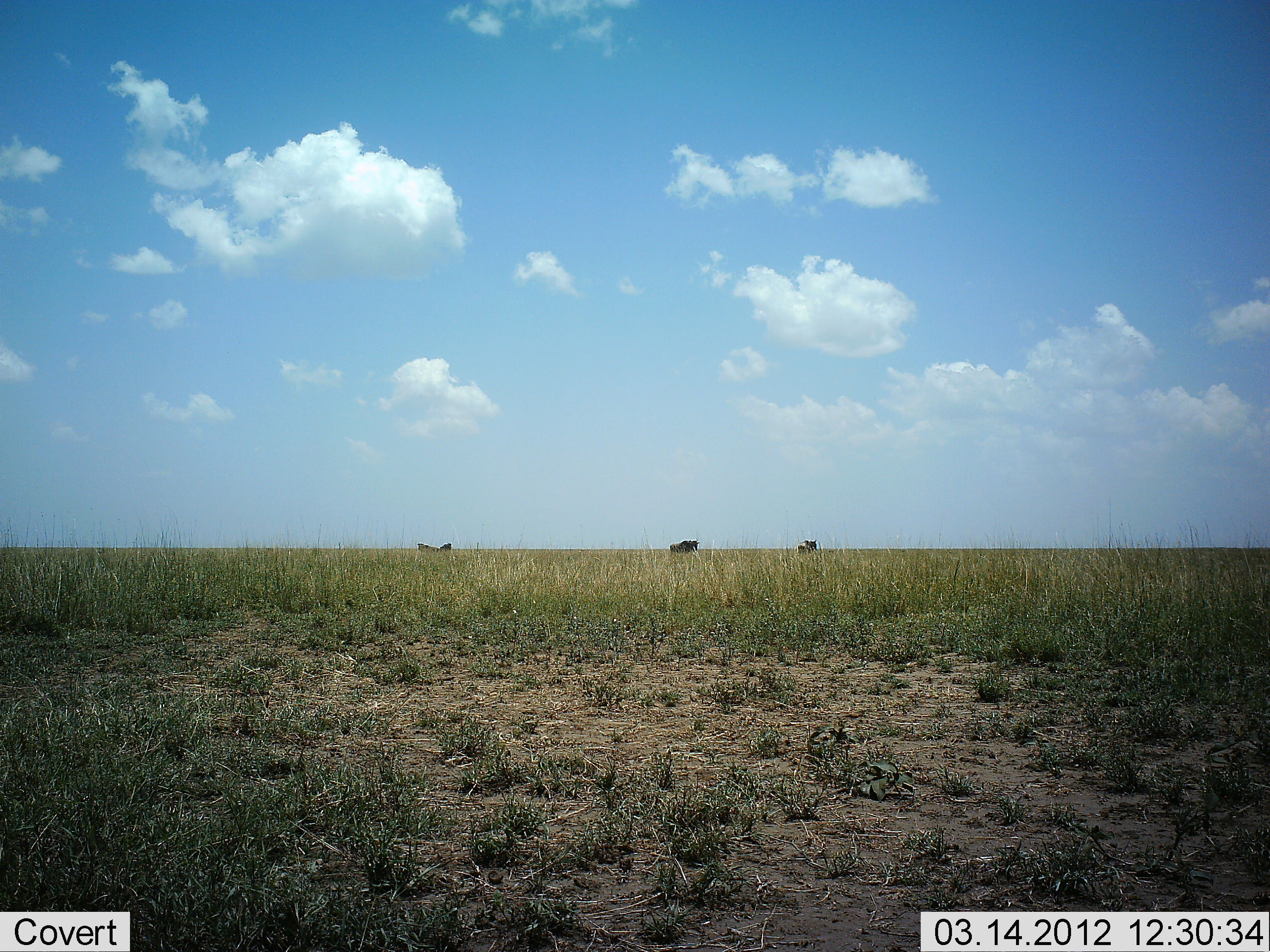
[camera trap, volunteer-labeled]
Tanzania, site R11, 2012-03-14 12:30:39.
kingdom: Animalia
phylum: Chordata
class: Mammalia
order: Artiodactyla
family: Bovidae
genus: Connochaetes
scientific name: Connochaetes taurinus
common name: blue wildebeest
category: wildebeest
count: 3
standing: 85%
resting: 0%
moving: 8%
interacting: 0%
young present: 0%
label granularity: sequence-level